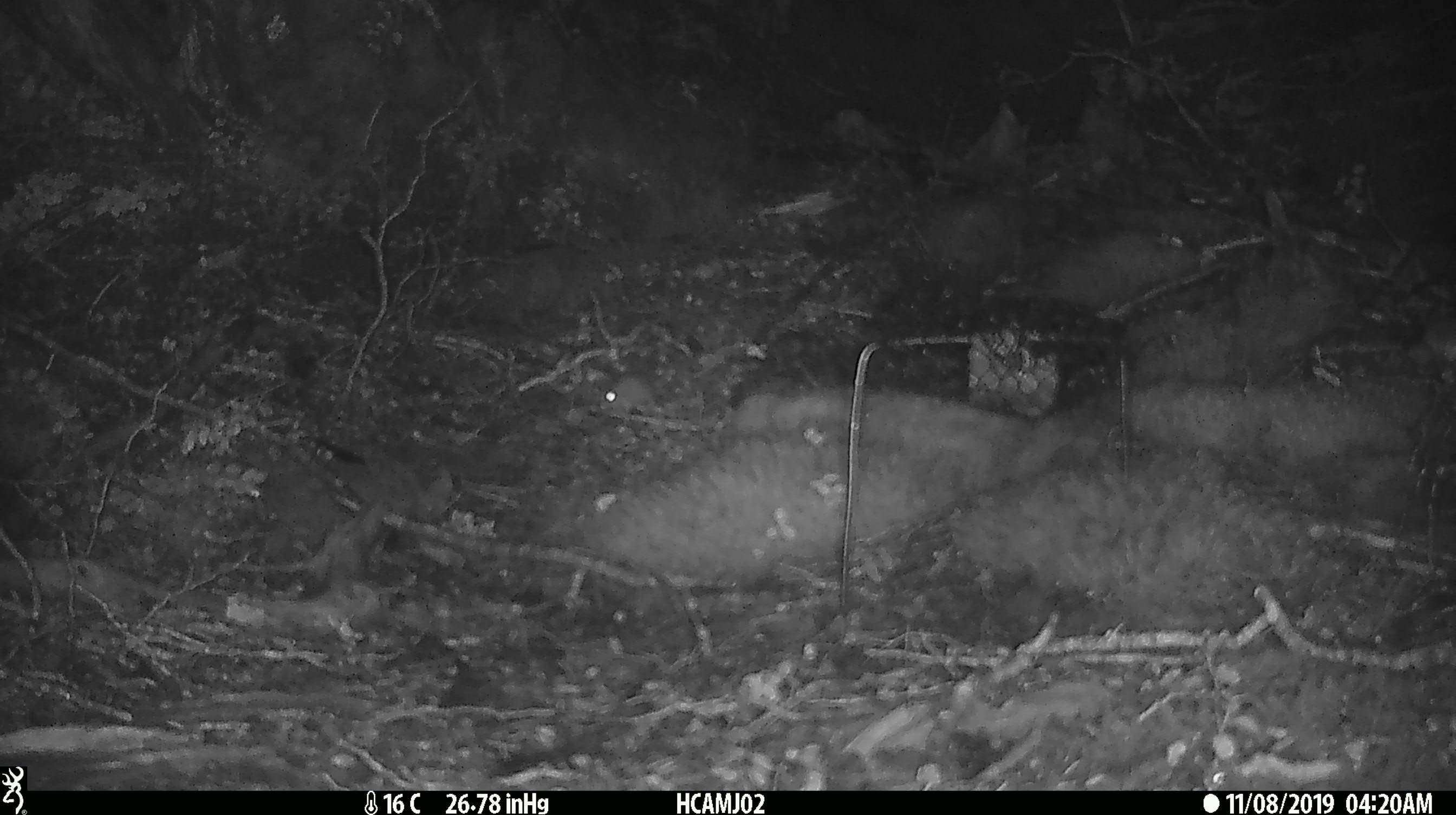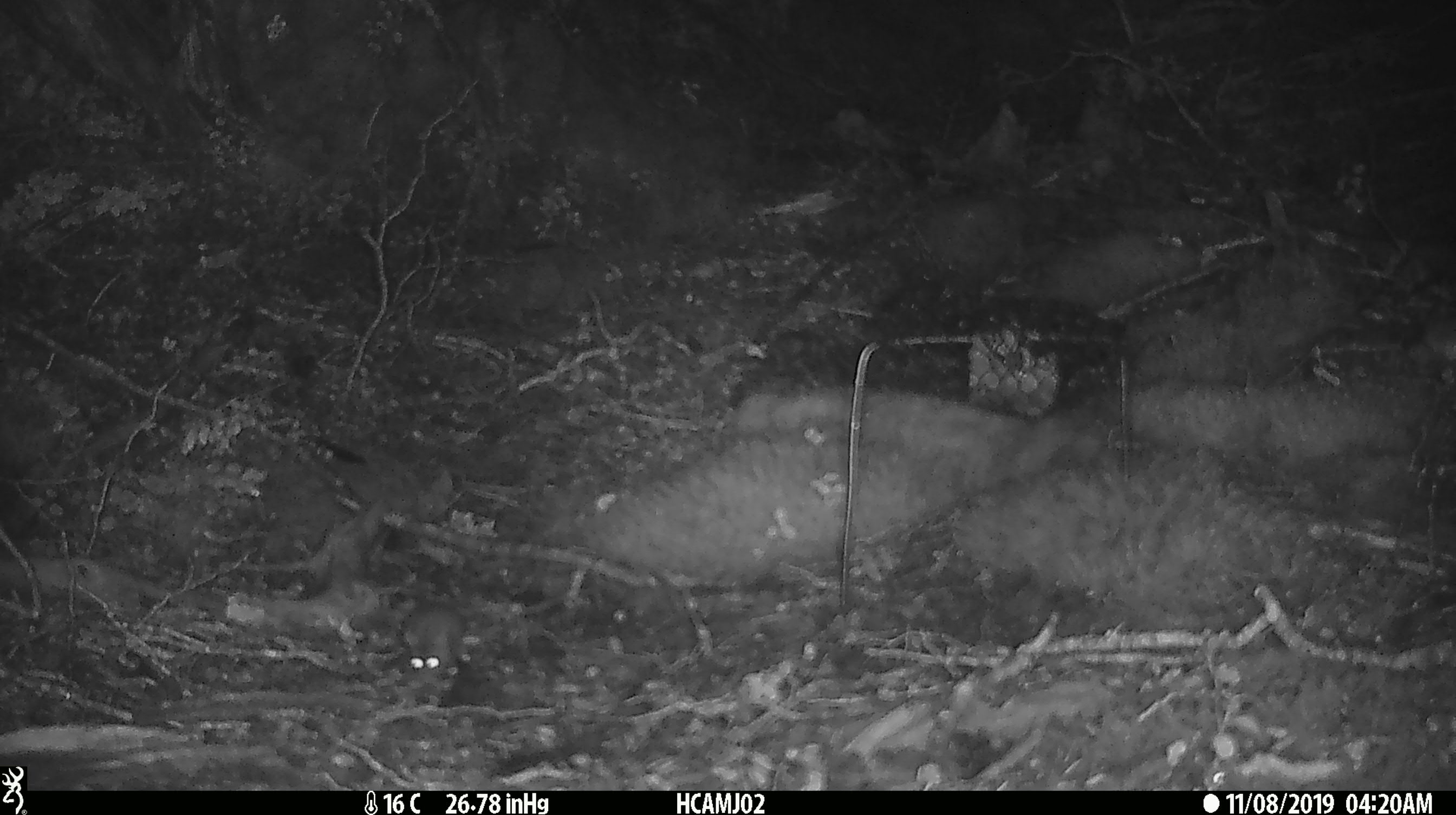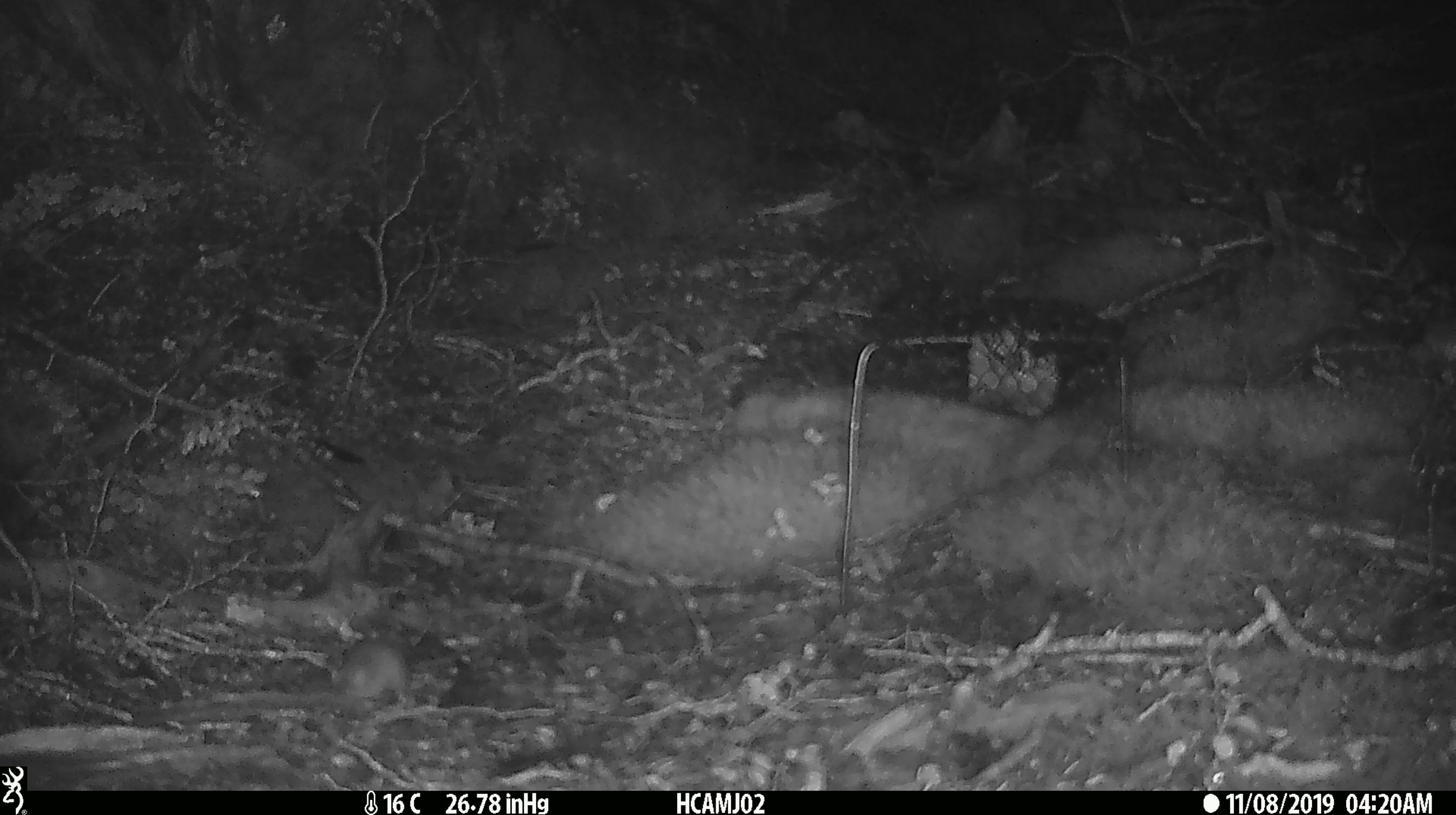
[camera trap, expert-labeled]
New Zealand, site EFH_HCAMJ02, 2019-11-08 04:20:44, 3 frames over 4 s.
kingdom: Animalia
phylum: Chordata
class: Mammalia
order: Rodentia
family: Muridae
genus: Mus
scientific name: Mus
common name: mouse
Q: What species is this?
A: Mouse (Mus).